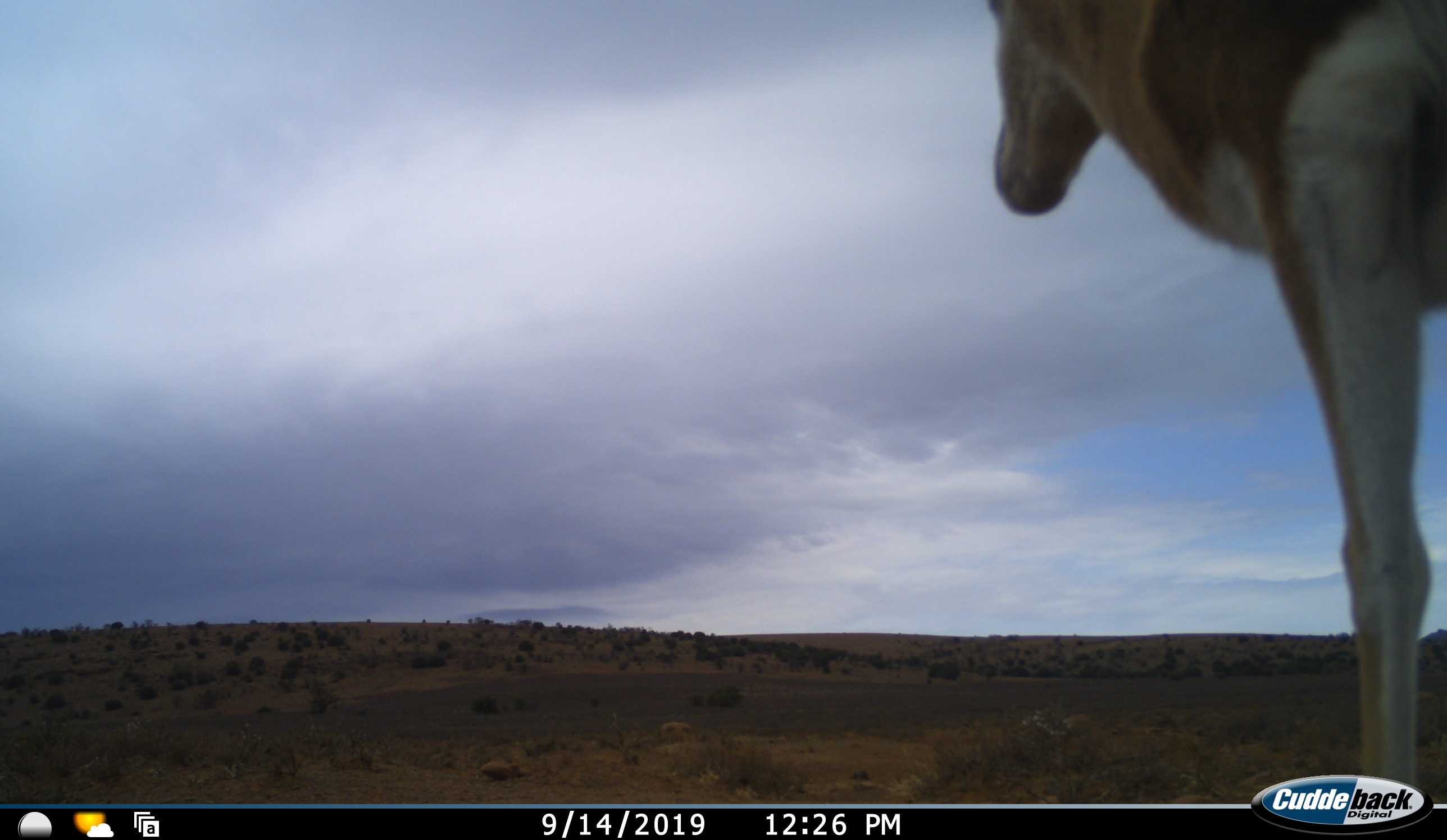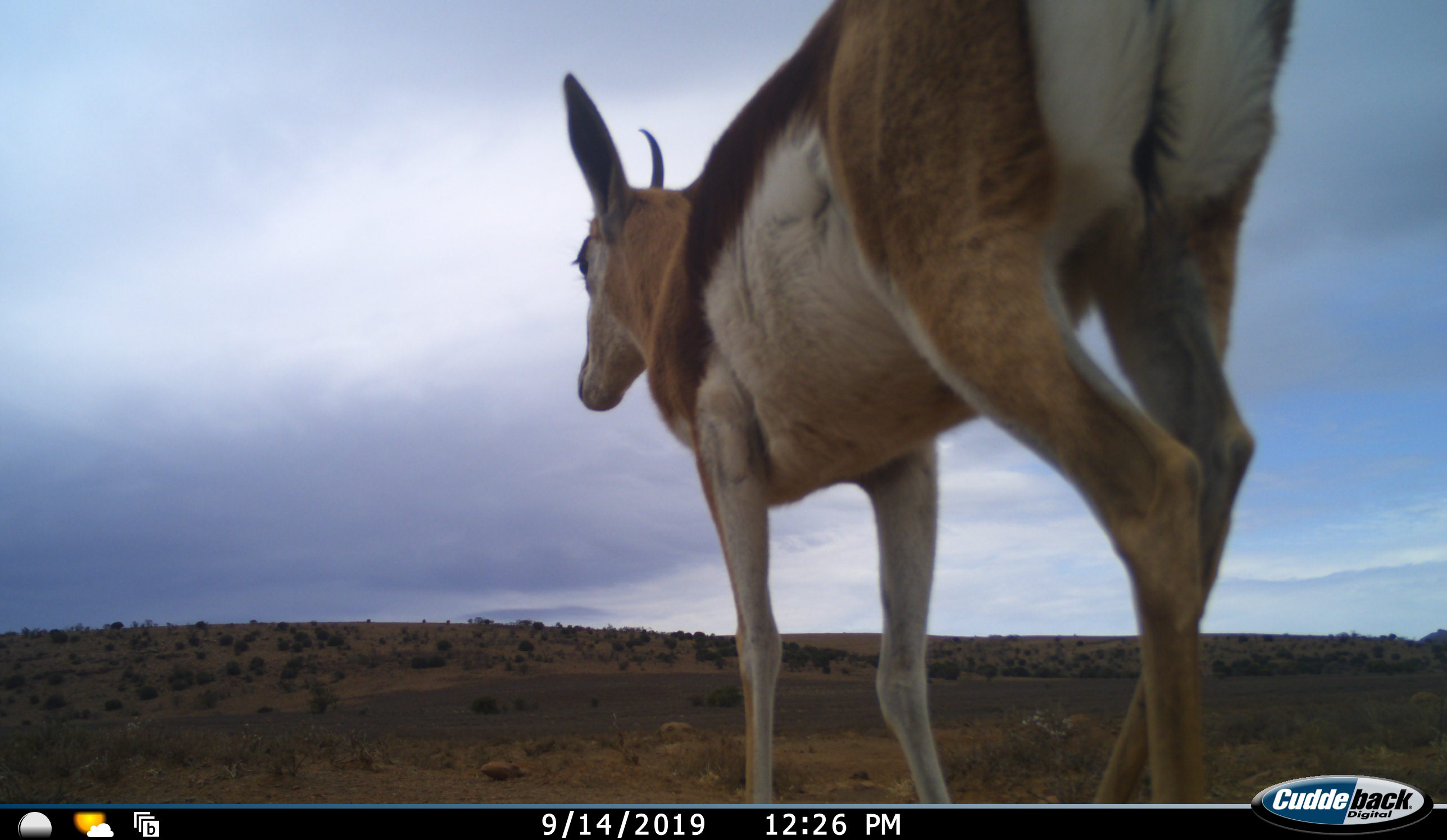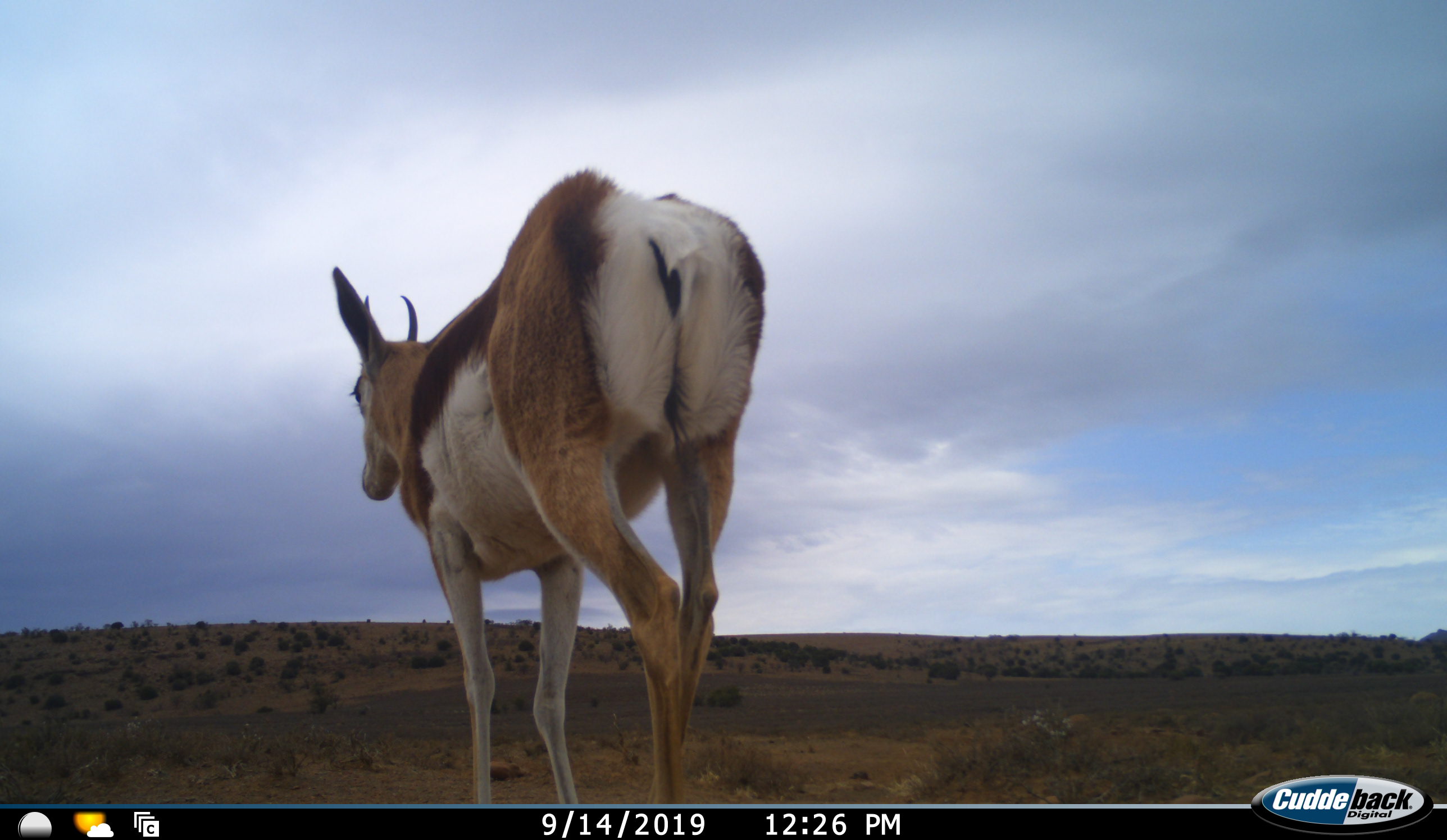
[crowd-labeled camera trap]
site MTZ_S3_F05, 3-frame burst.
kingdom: Animalia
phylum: Chordata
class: Mammalia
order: Artiodactyla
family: Bovidae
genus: Antidorcas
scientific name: Antidorcas marsupialis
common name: springbok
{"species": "springbok (Antidorcas marsupialis)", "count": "1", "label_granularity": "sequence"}